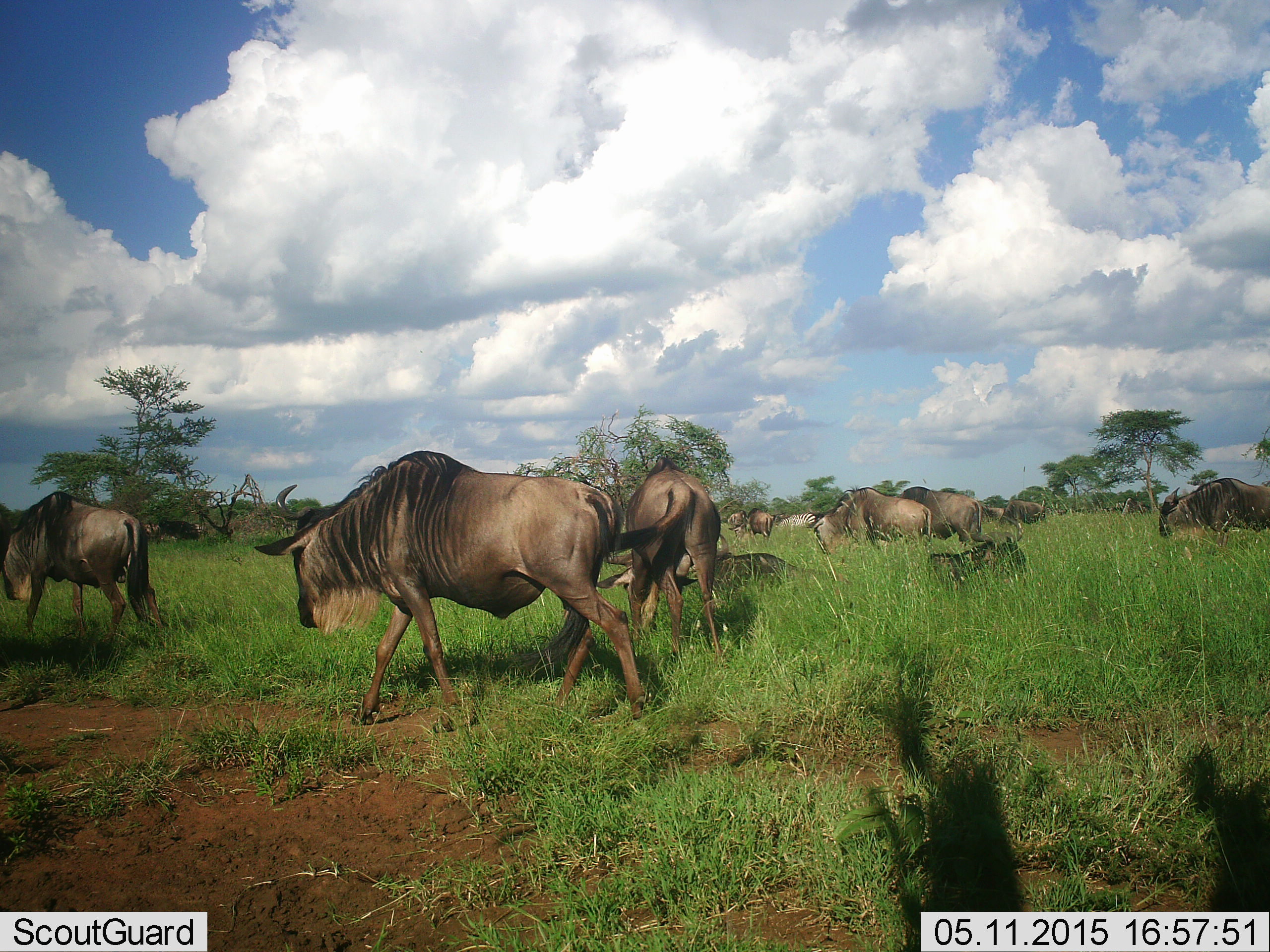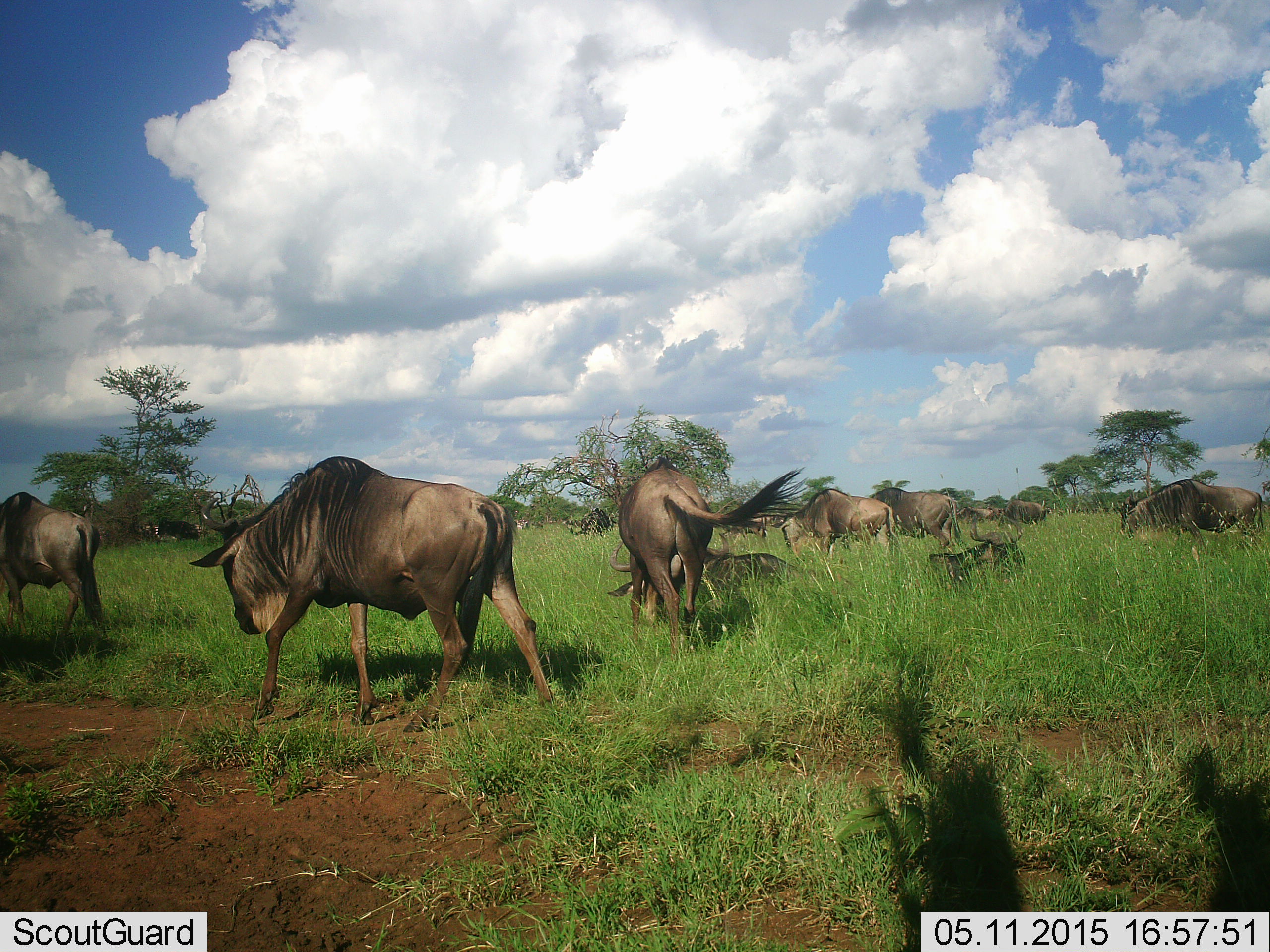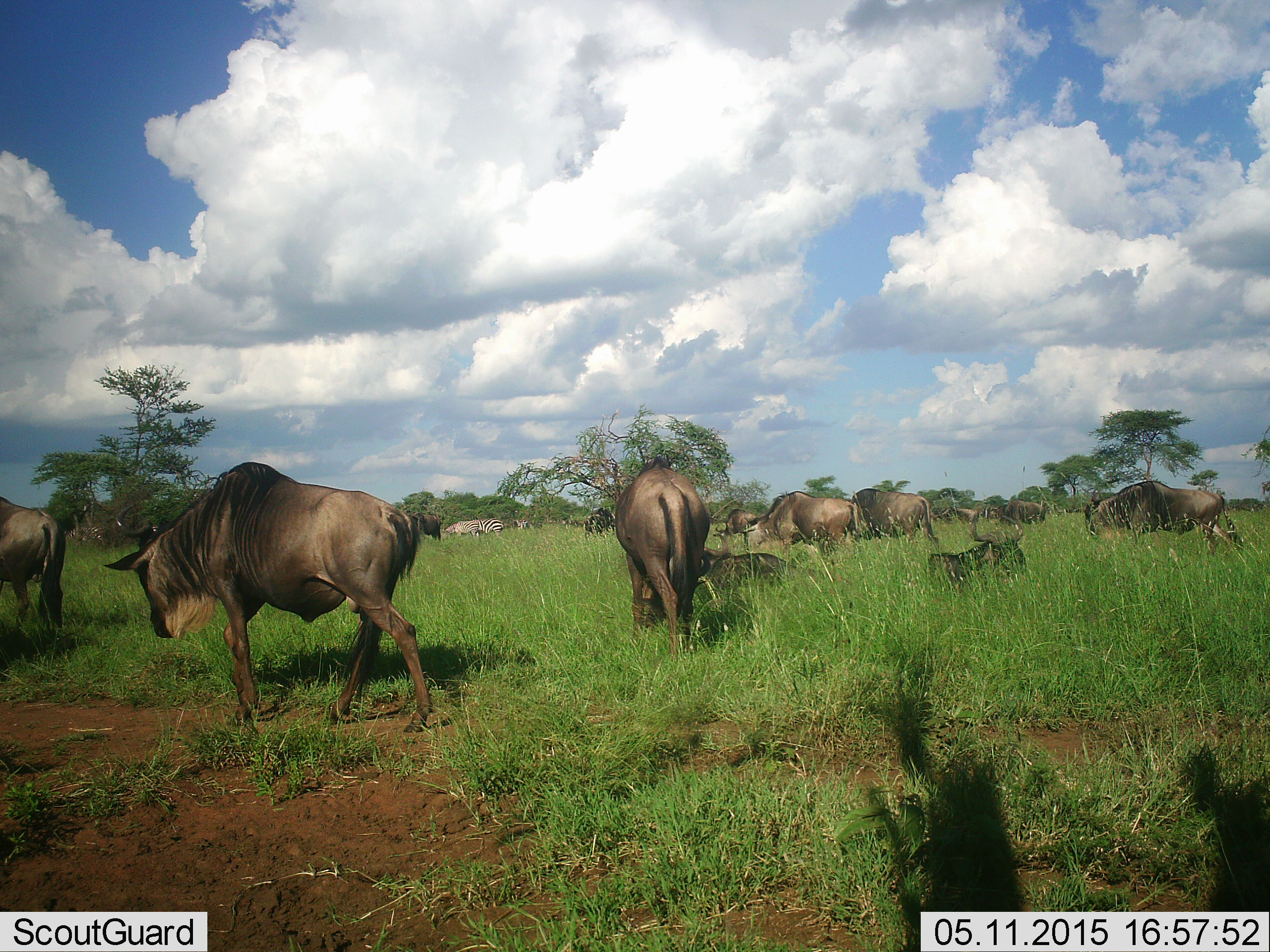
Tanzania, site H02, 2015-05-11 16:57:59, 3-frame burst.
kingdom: Animalia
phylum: Chordata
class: Mammalia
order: Artiodactyla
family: Bovidae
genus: Connochaetes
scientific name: Connochaetes taurinus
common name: blue wildebeest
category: wildebeest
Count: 11-50.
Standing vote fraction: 42%.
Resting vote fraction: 67%.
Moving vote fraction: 100%.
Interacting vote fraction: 0%.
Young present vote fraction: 8%.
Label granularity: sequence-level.